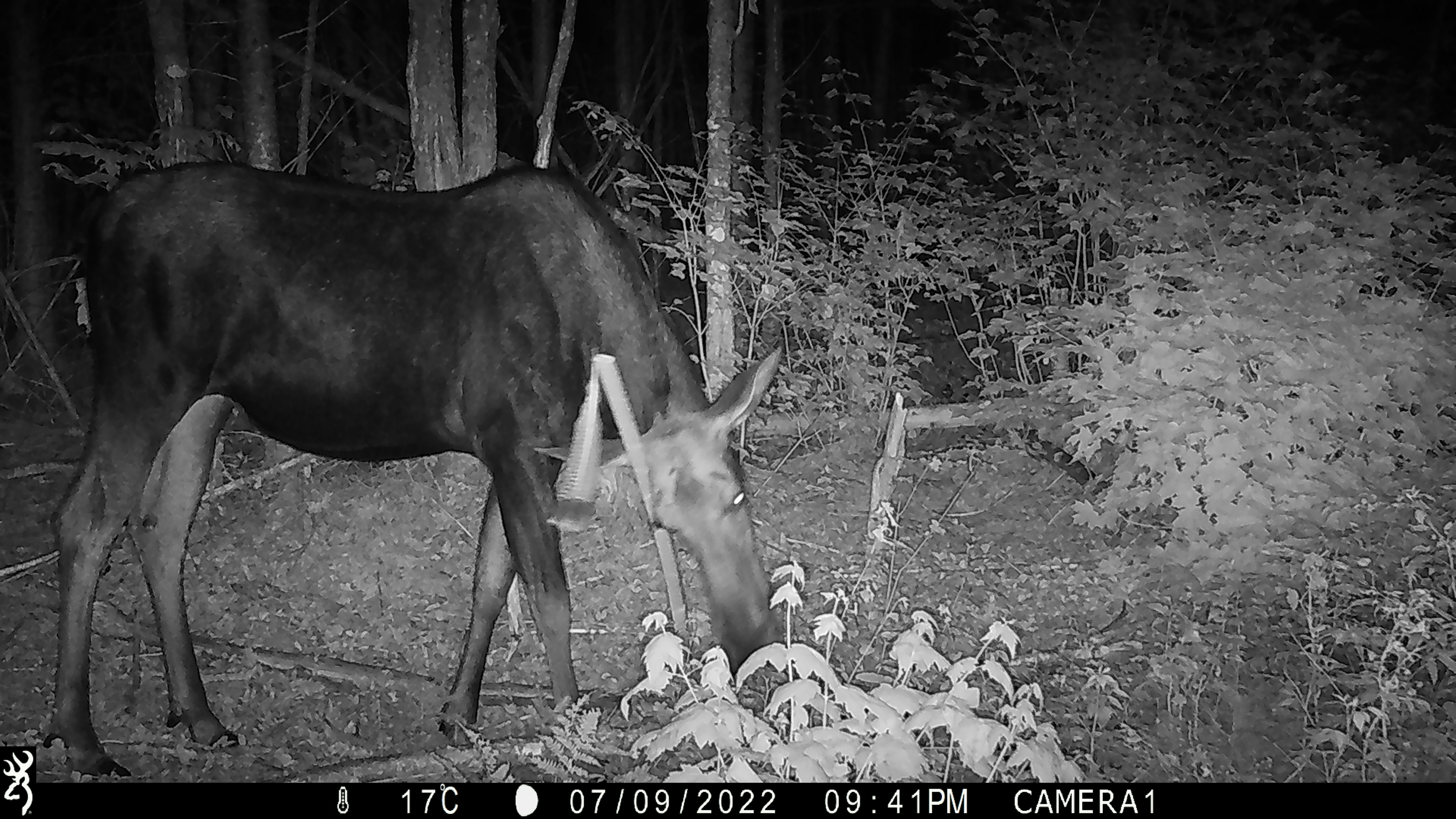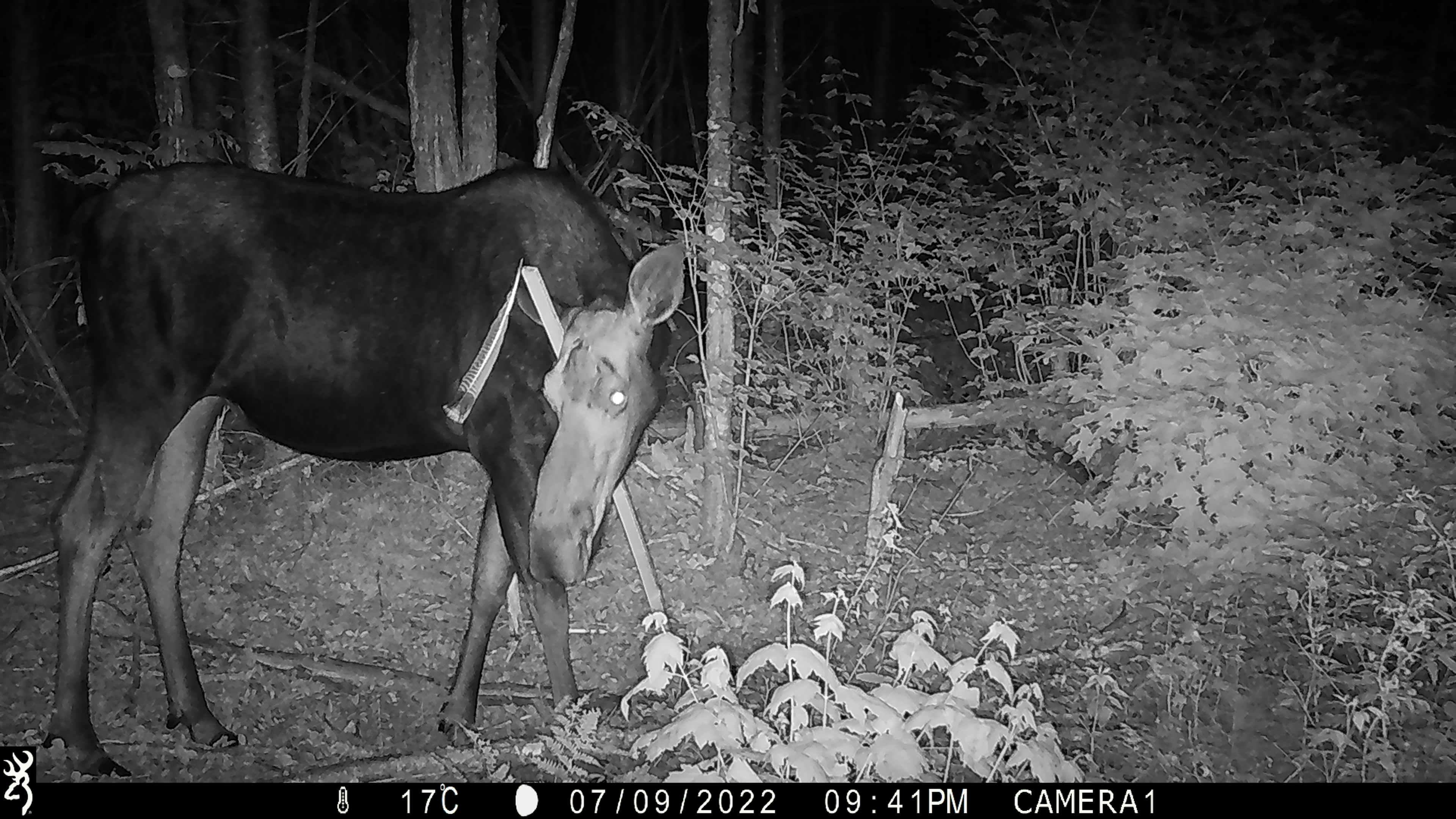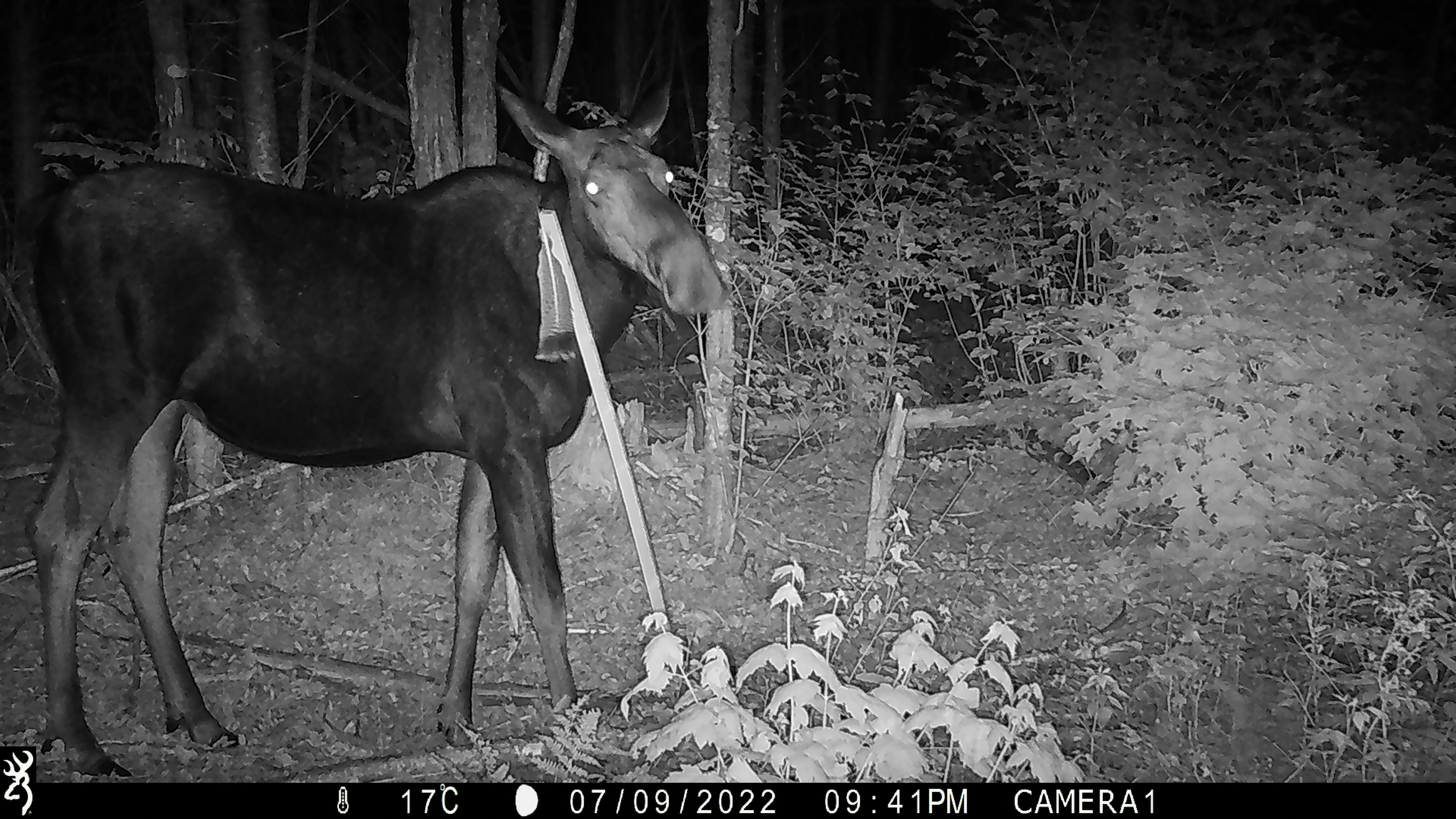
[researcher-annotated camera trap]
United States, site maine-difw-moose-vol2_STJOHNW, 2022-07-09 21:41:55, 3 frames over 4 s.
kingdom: Animalia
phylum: Chordata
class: Mammalia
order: Artiodactyla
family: Cervidae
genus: Alces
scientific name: Alces alces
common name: moose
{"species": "moose (Alces alces)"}